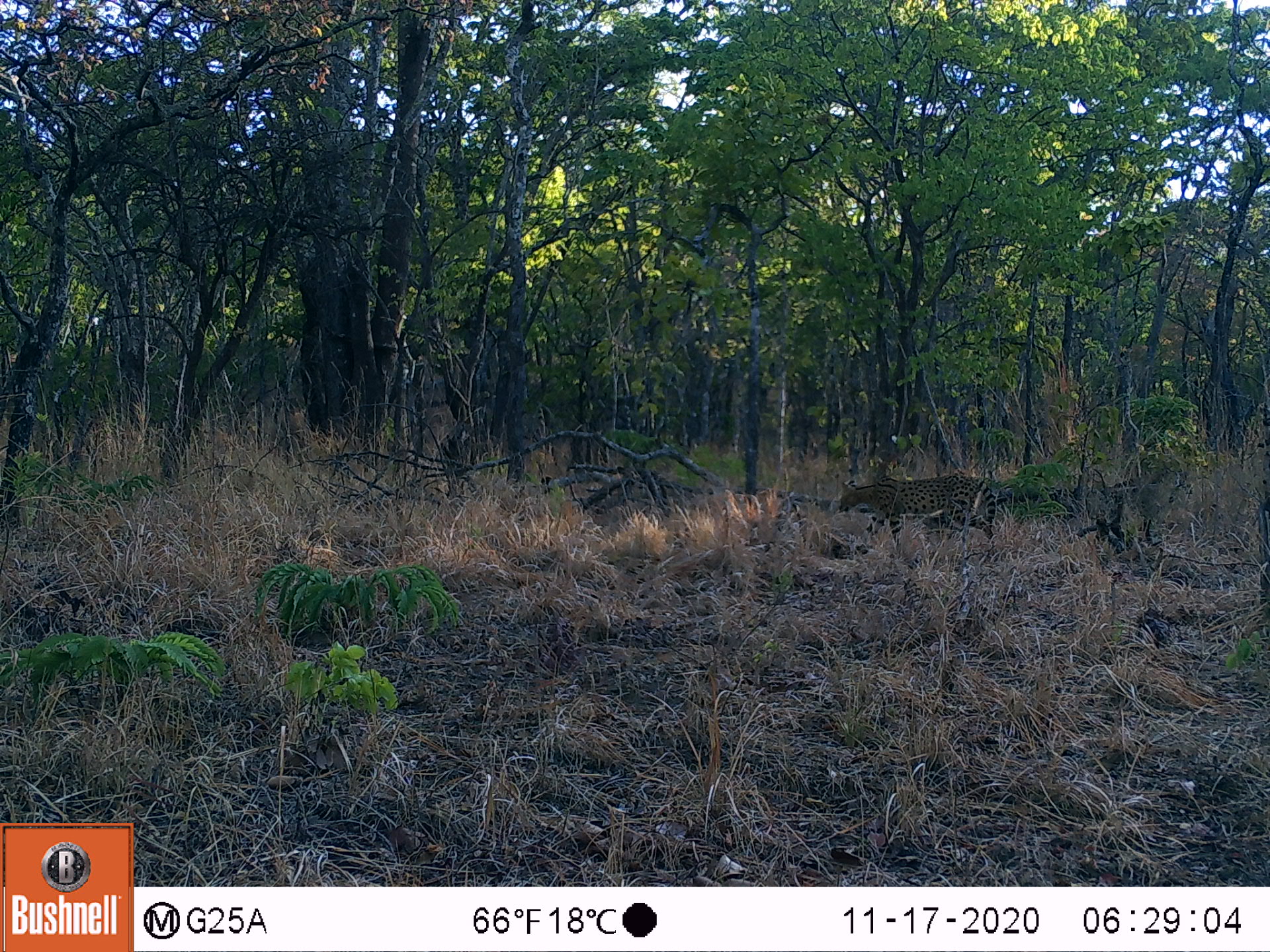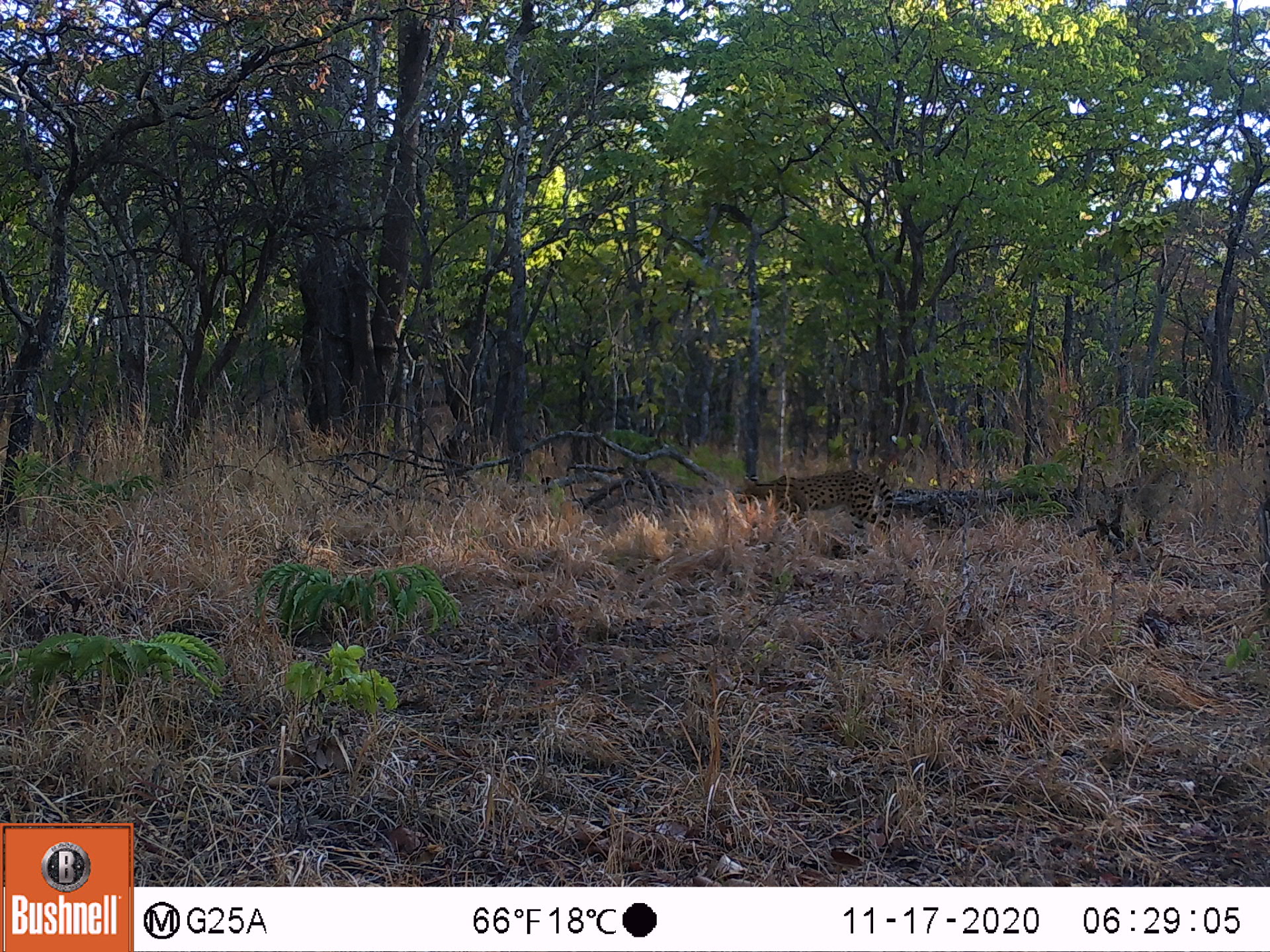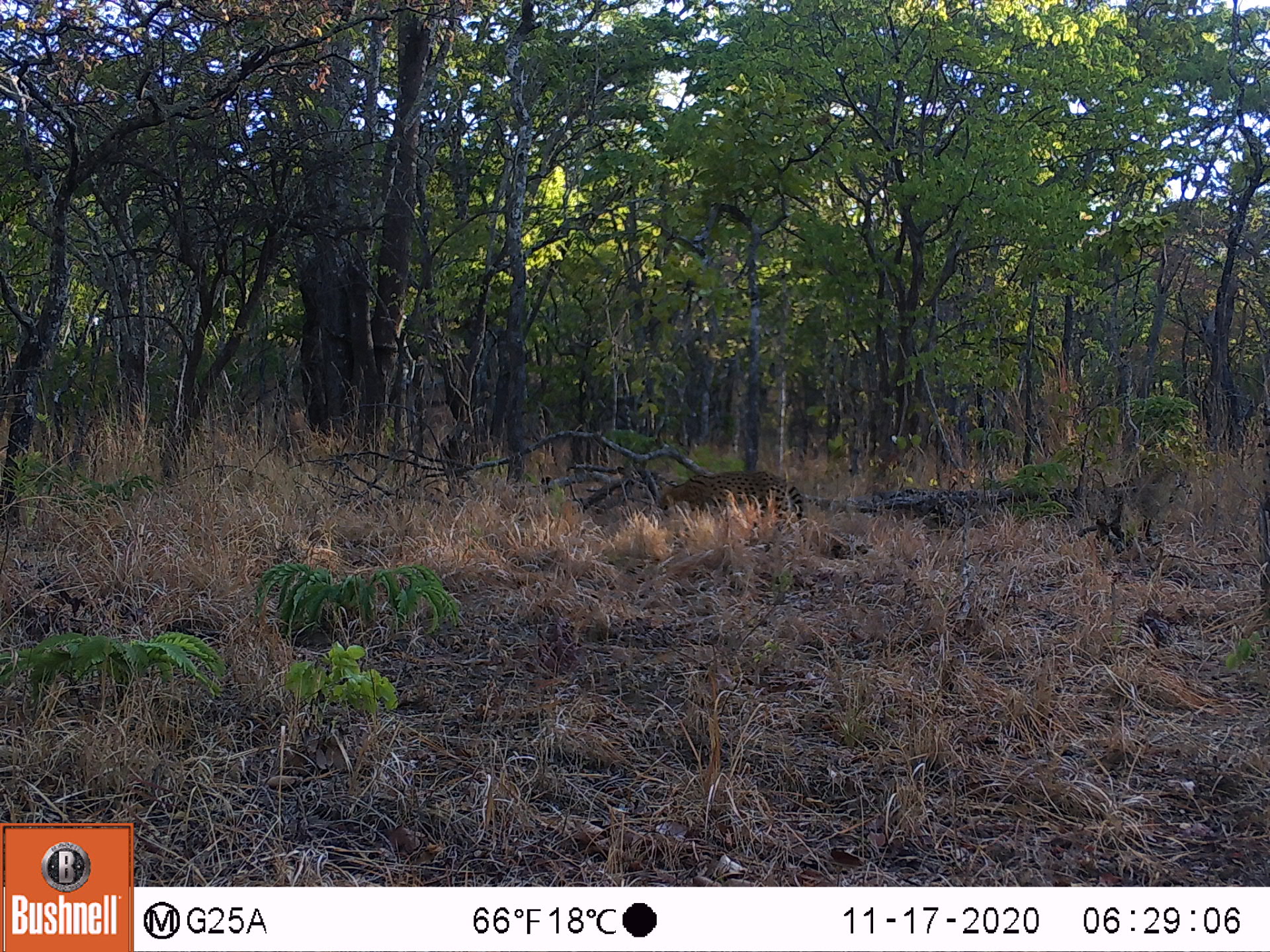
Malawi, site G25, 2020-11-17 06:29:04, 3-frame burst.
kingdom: Animalia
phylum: Chordata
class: Mammalia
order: Carnivora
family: Felidae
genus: Leptailurus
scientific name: Leptailurus serval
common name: serval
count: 1